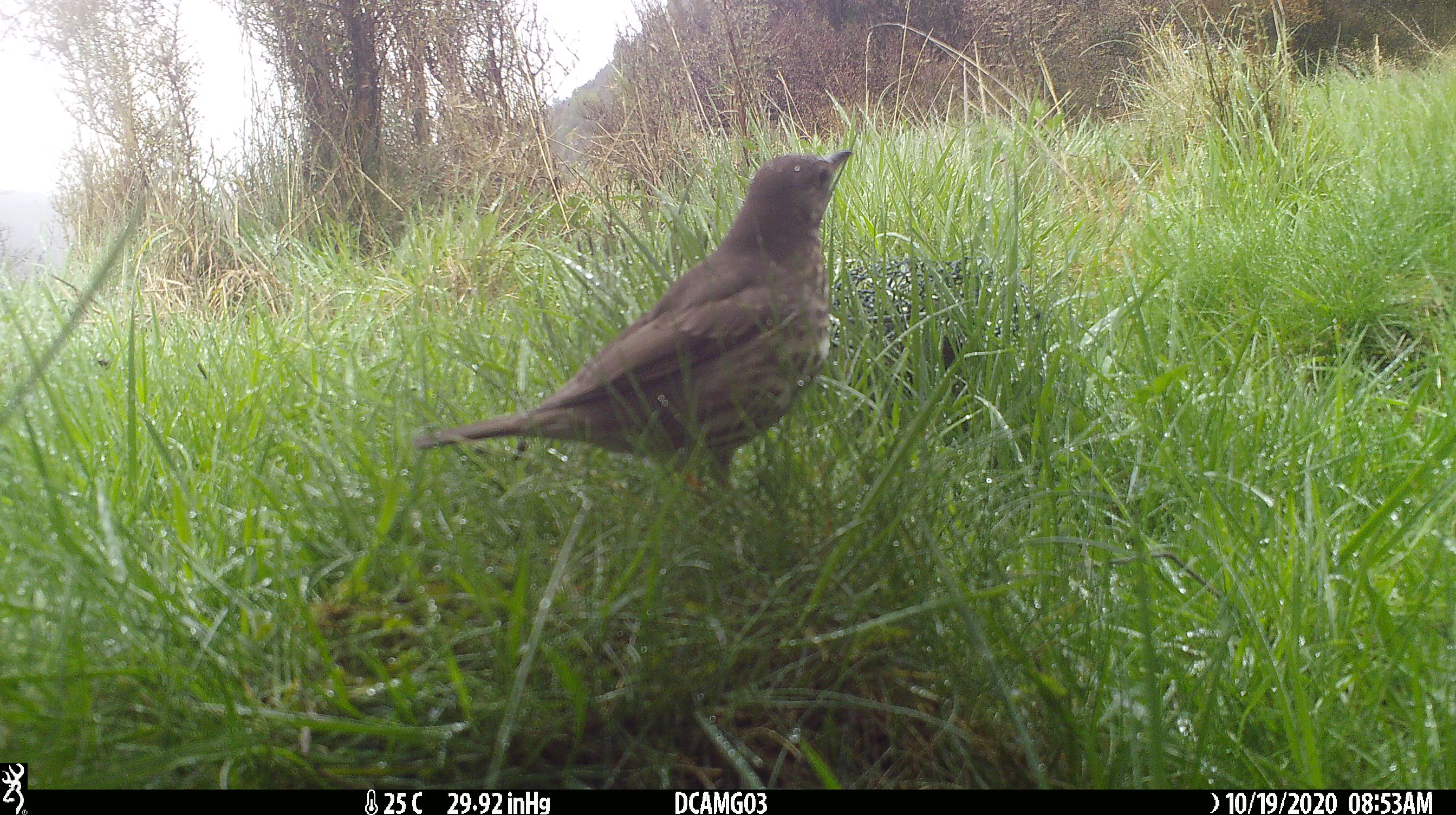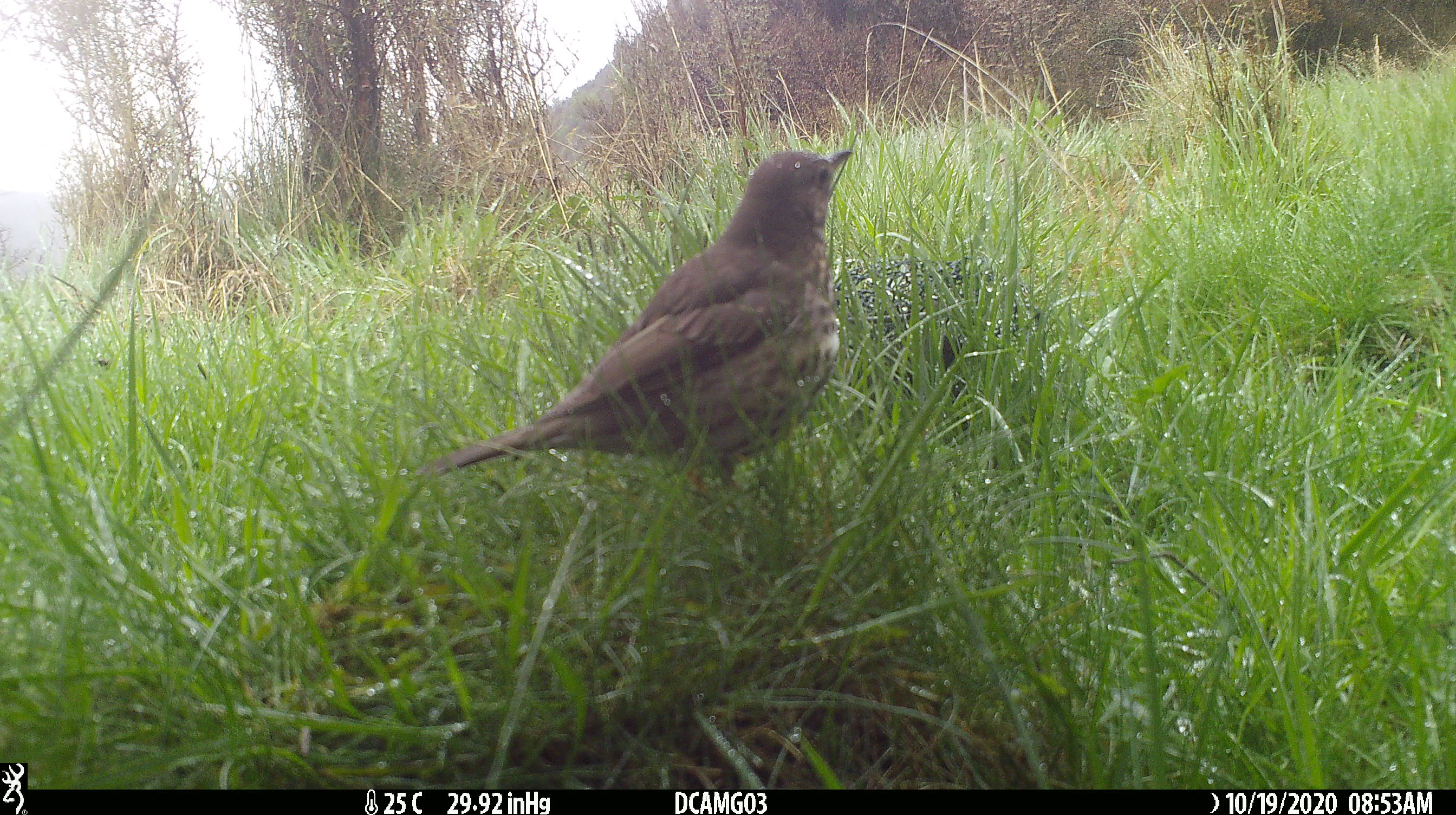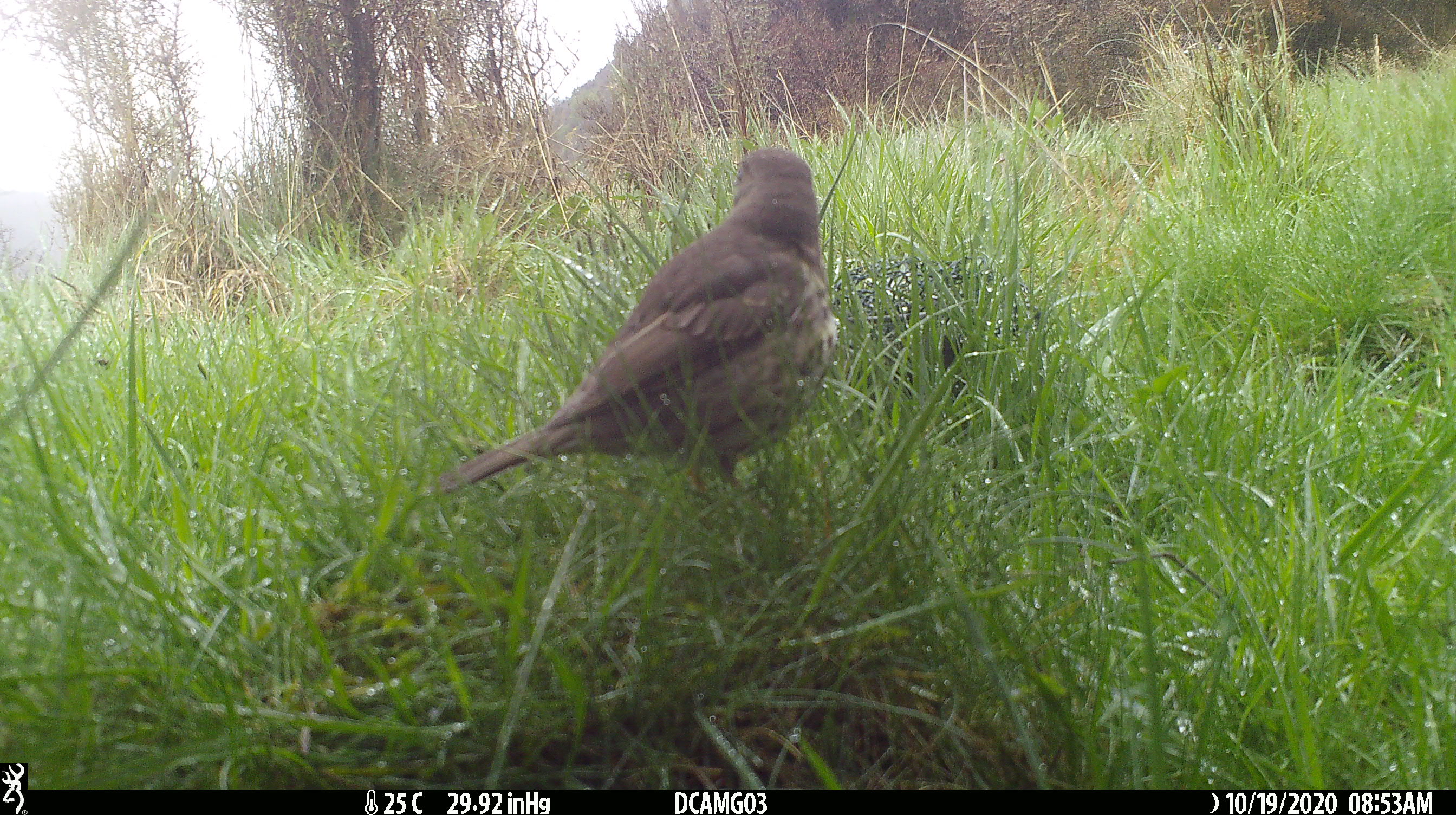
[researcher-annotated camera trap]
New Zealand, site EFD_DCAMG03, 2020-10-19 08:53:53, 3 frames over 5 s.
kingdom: Animalia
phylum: Chordata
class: Aves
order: Passeriformes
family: Turdidae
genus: Turdus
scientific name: Turdus philomelos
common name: song thrush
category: thrush